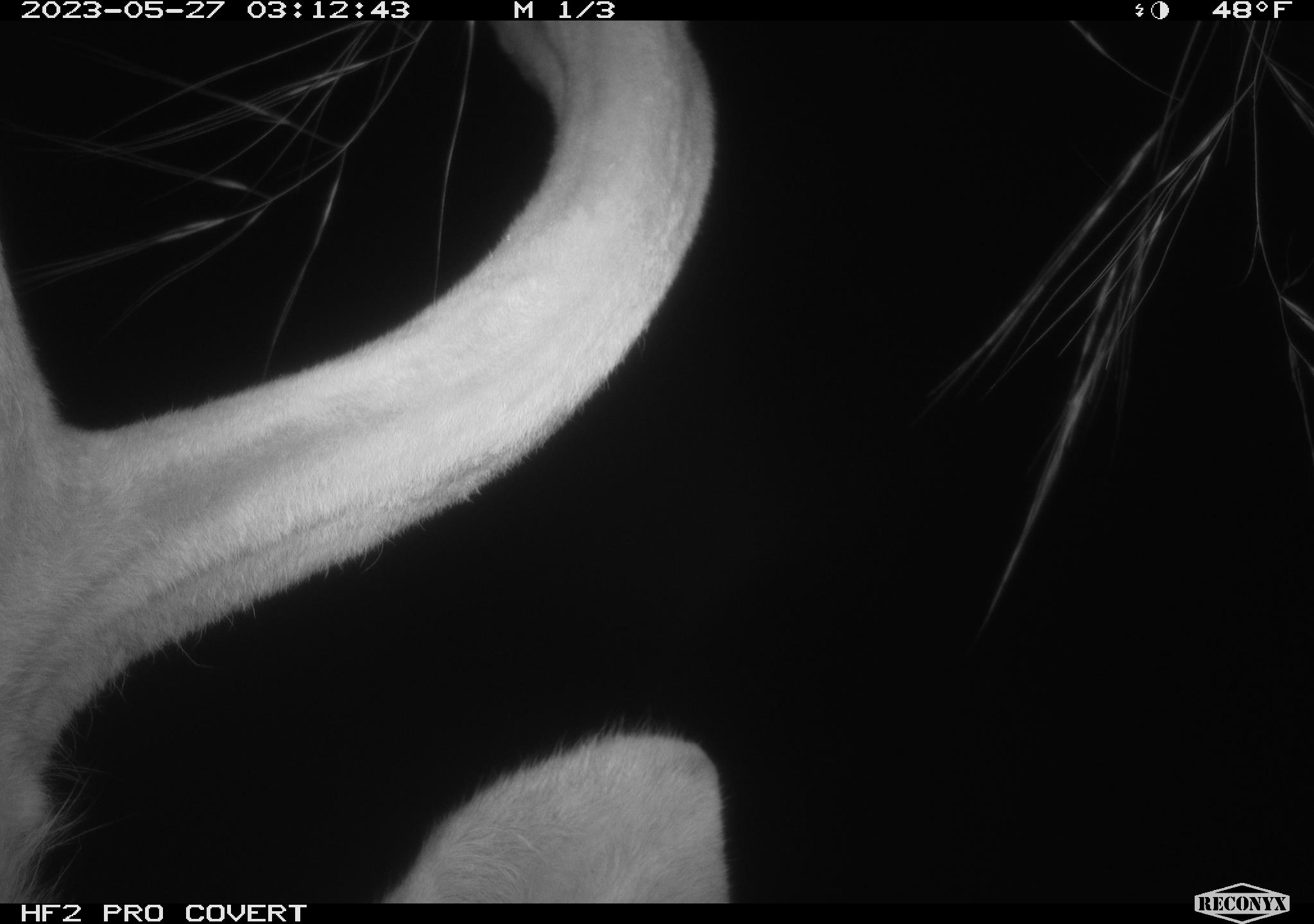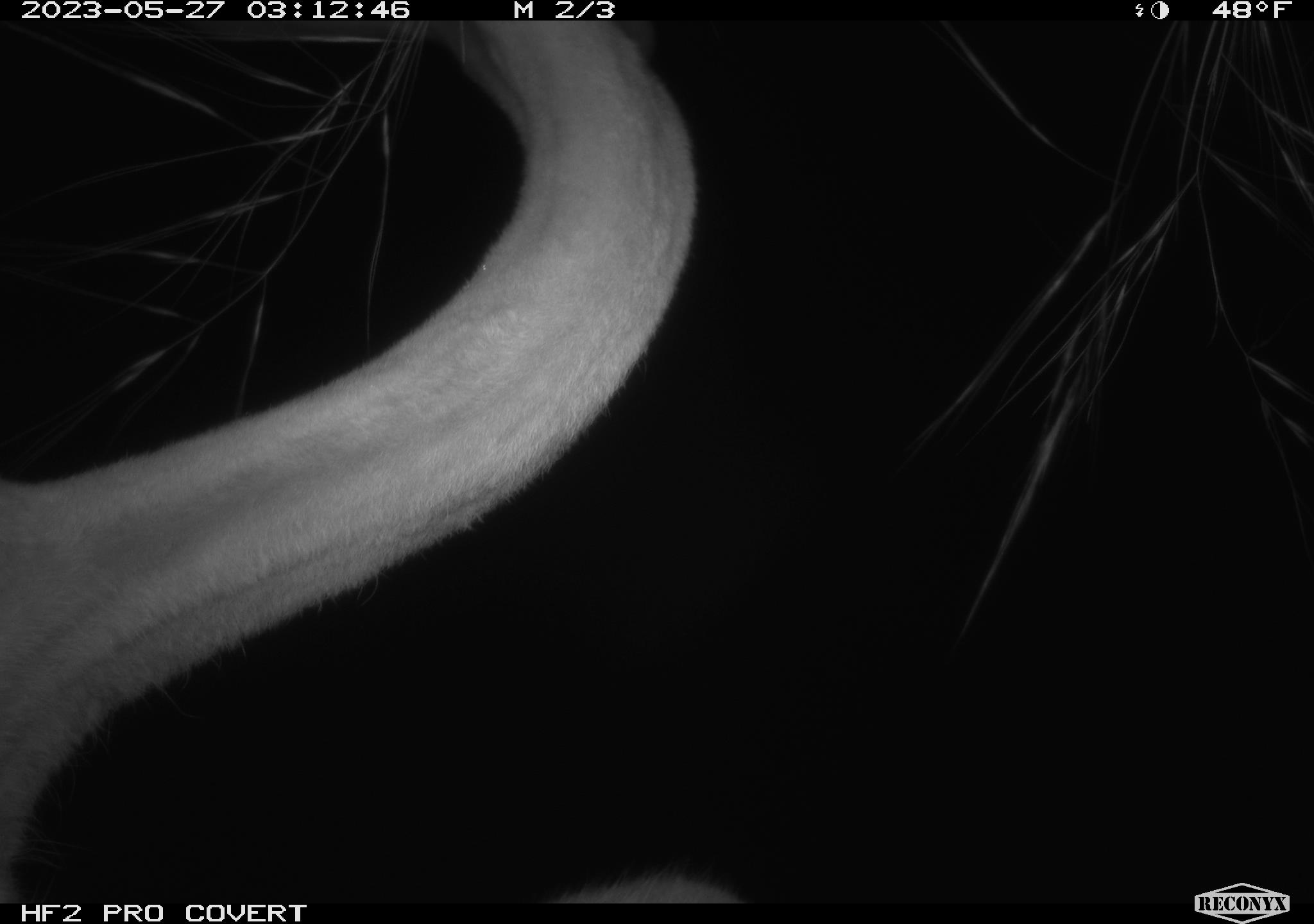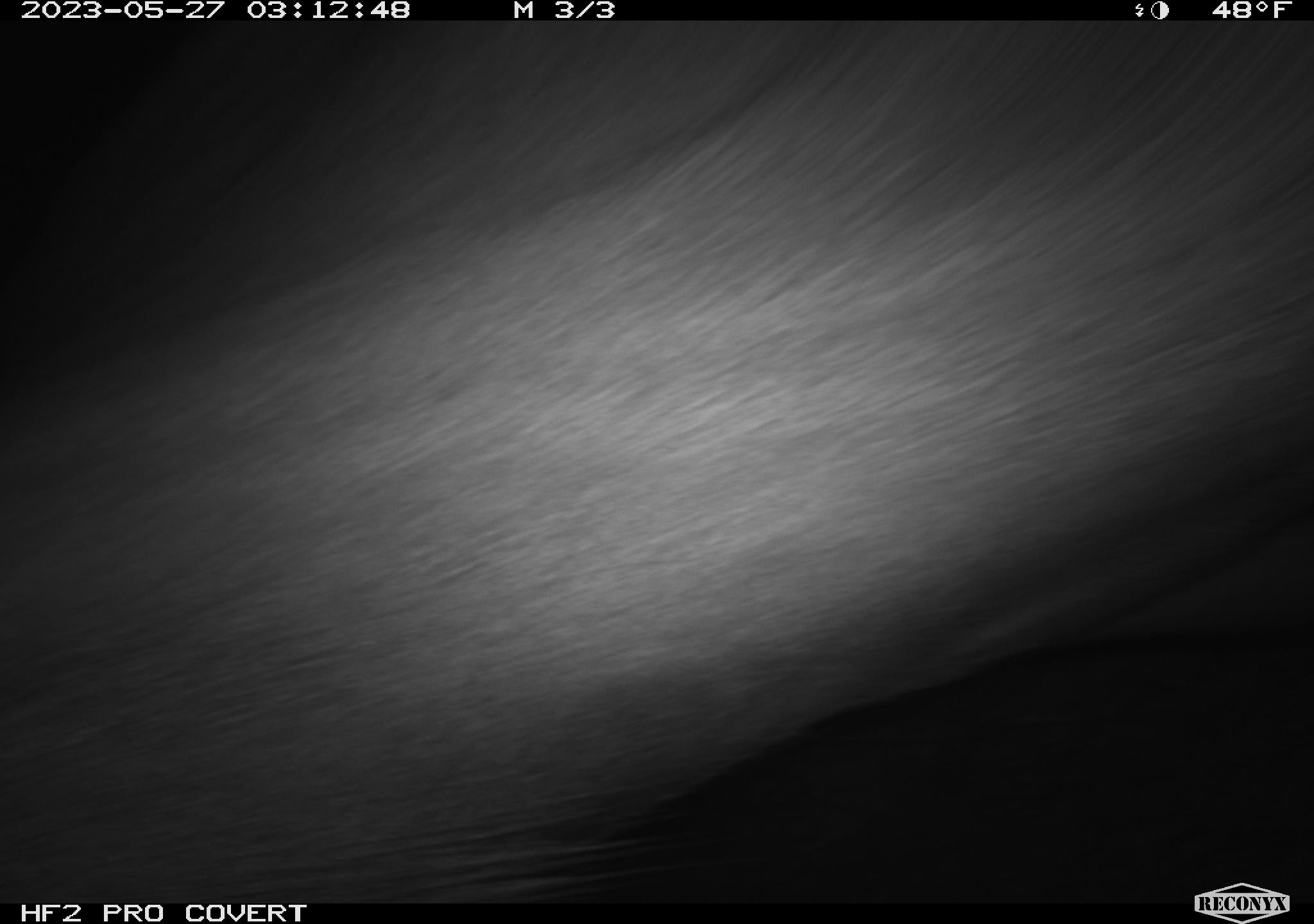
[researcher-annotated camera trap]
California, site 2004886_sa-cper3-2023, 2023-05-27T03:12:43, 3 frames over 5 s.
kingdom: Animalia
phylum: Chordata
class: Mammalia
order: Artiodactyla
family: Cervidae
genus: Alces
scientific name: Alces alces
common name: elk